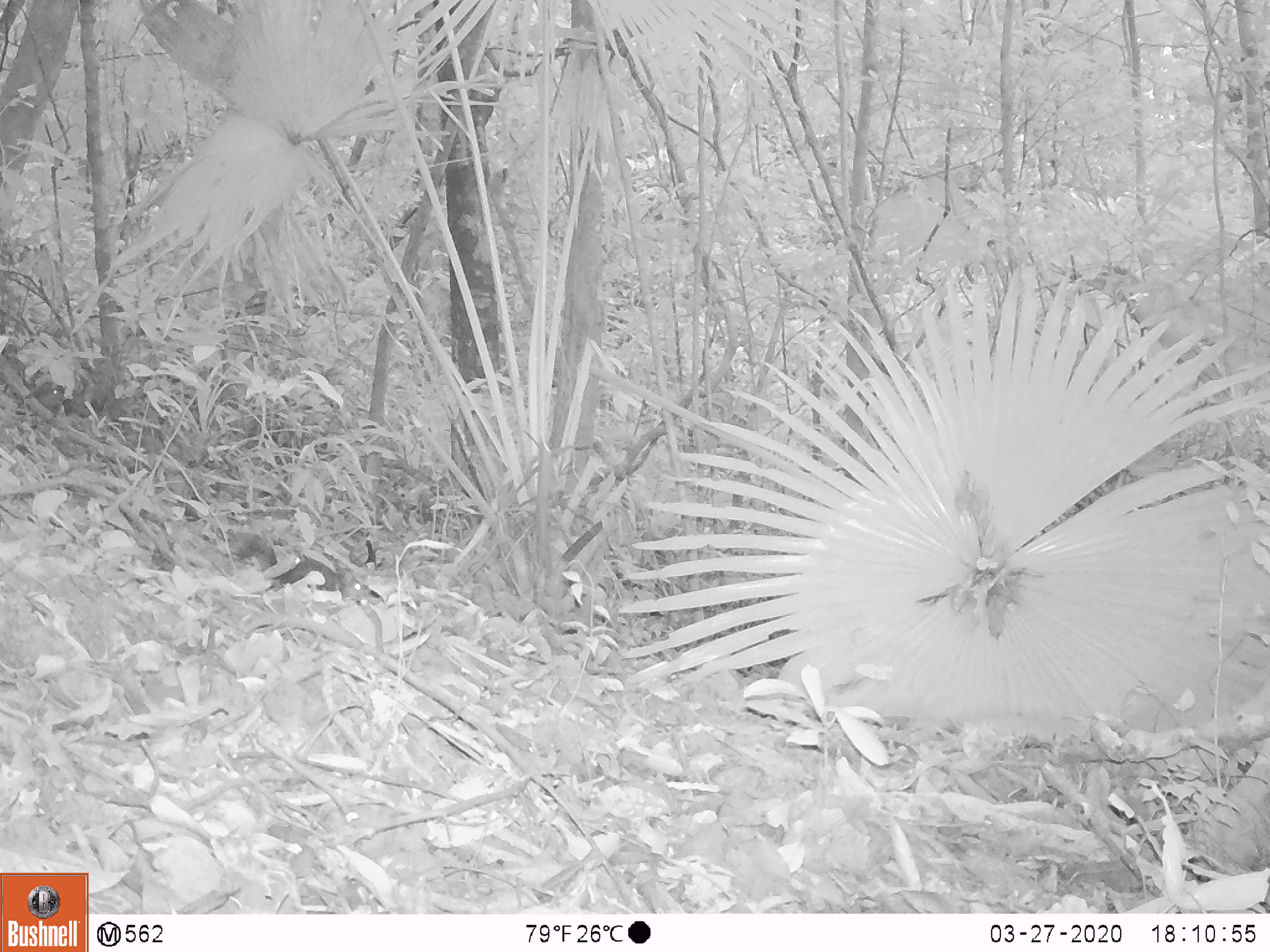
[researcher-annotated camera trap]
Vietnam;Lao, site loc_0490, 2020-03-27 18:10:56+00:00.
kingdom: Animalia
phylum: Chordata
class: Mammalia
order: Rodentia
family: Sciuridae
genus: Dremomys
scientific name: Dremomys rufigenis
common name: red-cheeked squirrel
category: red cheeked squirrel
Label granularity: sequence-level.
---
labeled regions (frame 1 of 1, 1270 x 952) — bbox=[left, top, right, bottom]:
red cheeked squirrel: bbox=[235, 533, 370, 603]